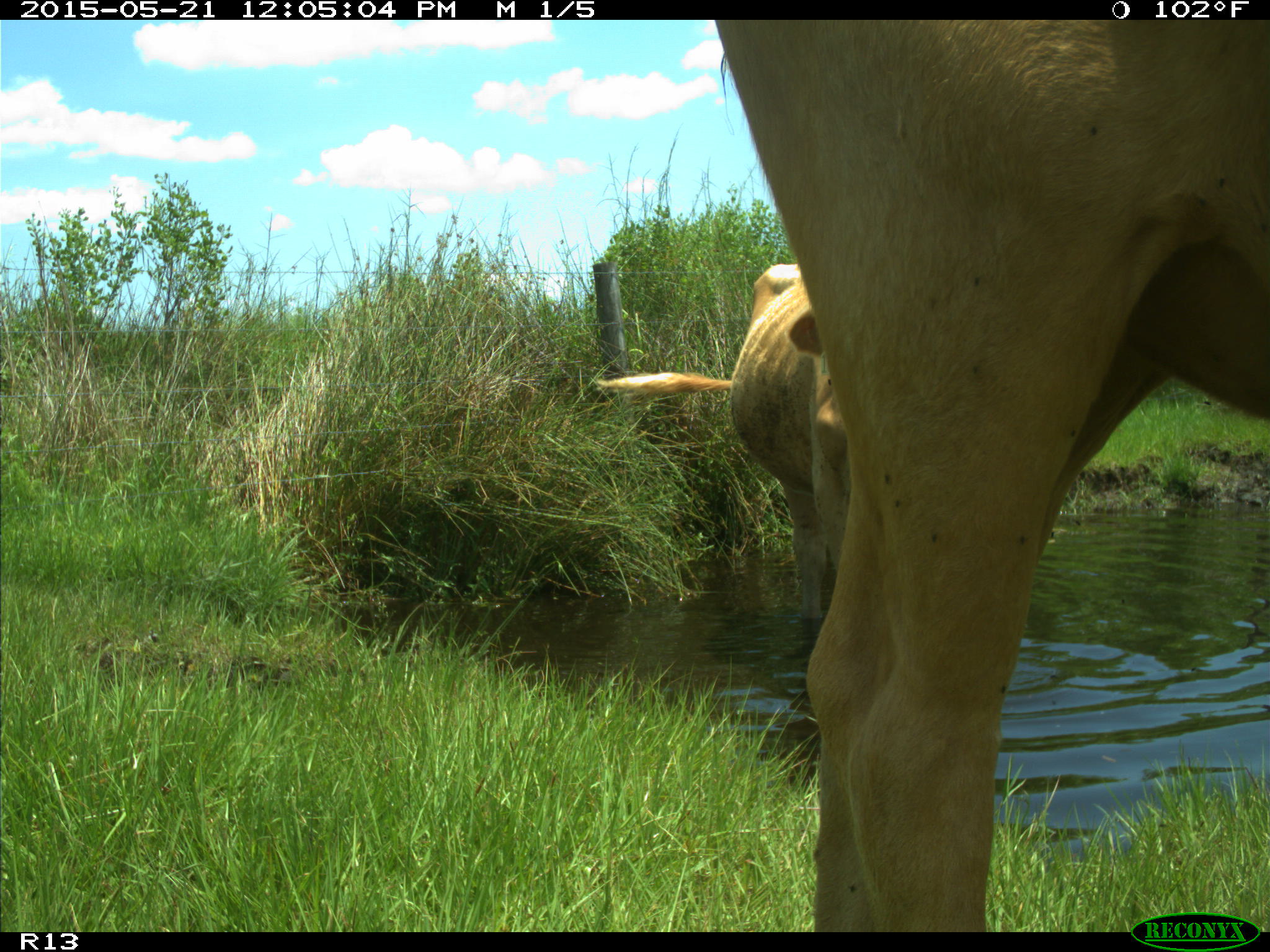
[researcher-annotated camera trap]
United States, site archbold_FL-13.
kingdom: Animalia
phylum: Chordata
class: Mammalia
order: Artiodactyla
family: Bovidae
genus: Bos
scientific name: Bos taurus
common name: domestic cow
Bos taurus (domestic cow).